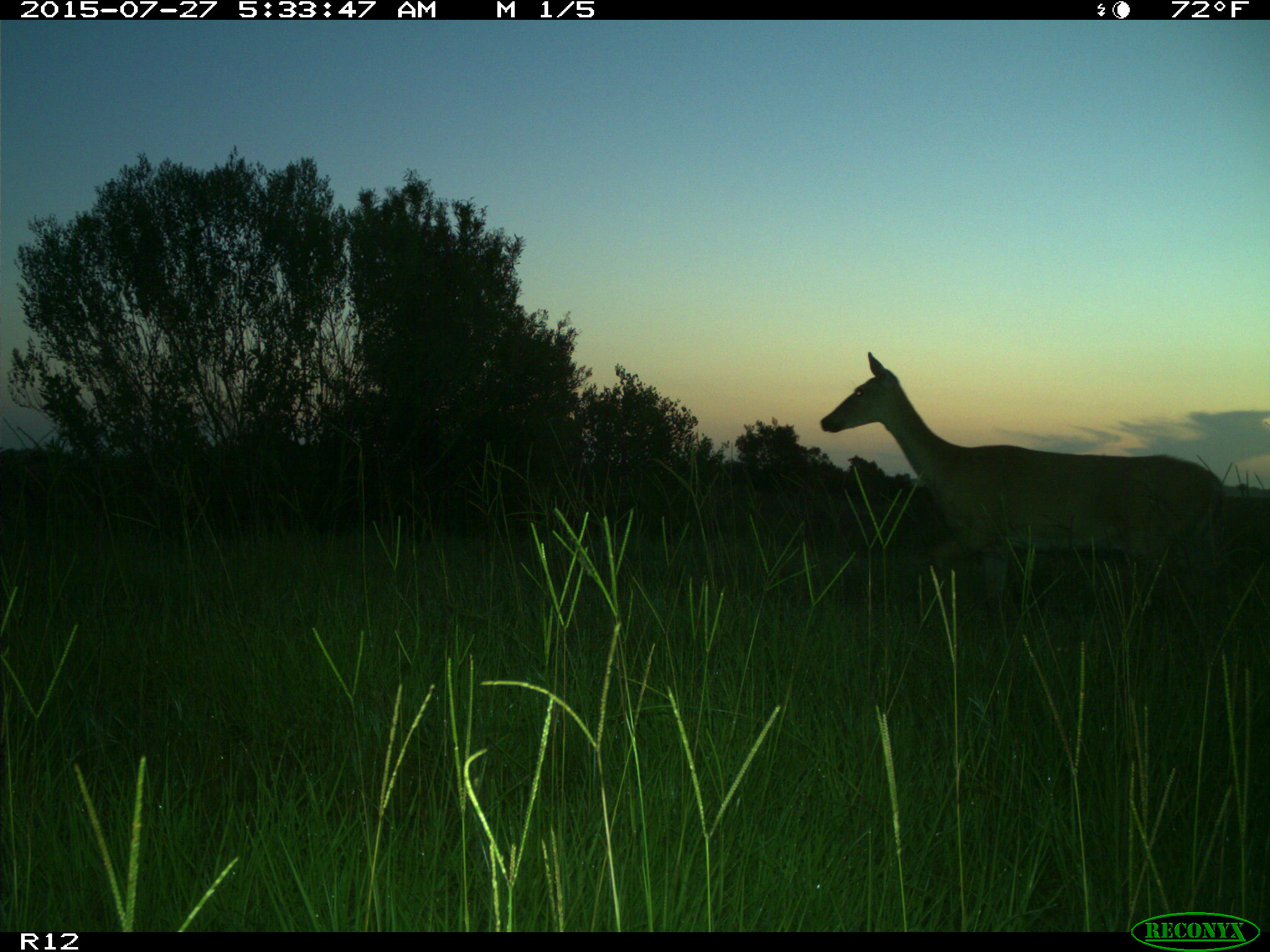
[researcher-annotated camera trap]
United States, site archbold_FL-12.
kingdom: Animalia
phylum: Chordata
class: Mammalia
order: Artiodactyla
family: Cervidae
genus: Odocoileus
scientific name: Odocoileus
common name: deer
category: unidentified deer